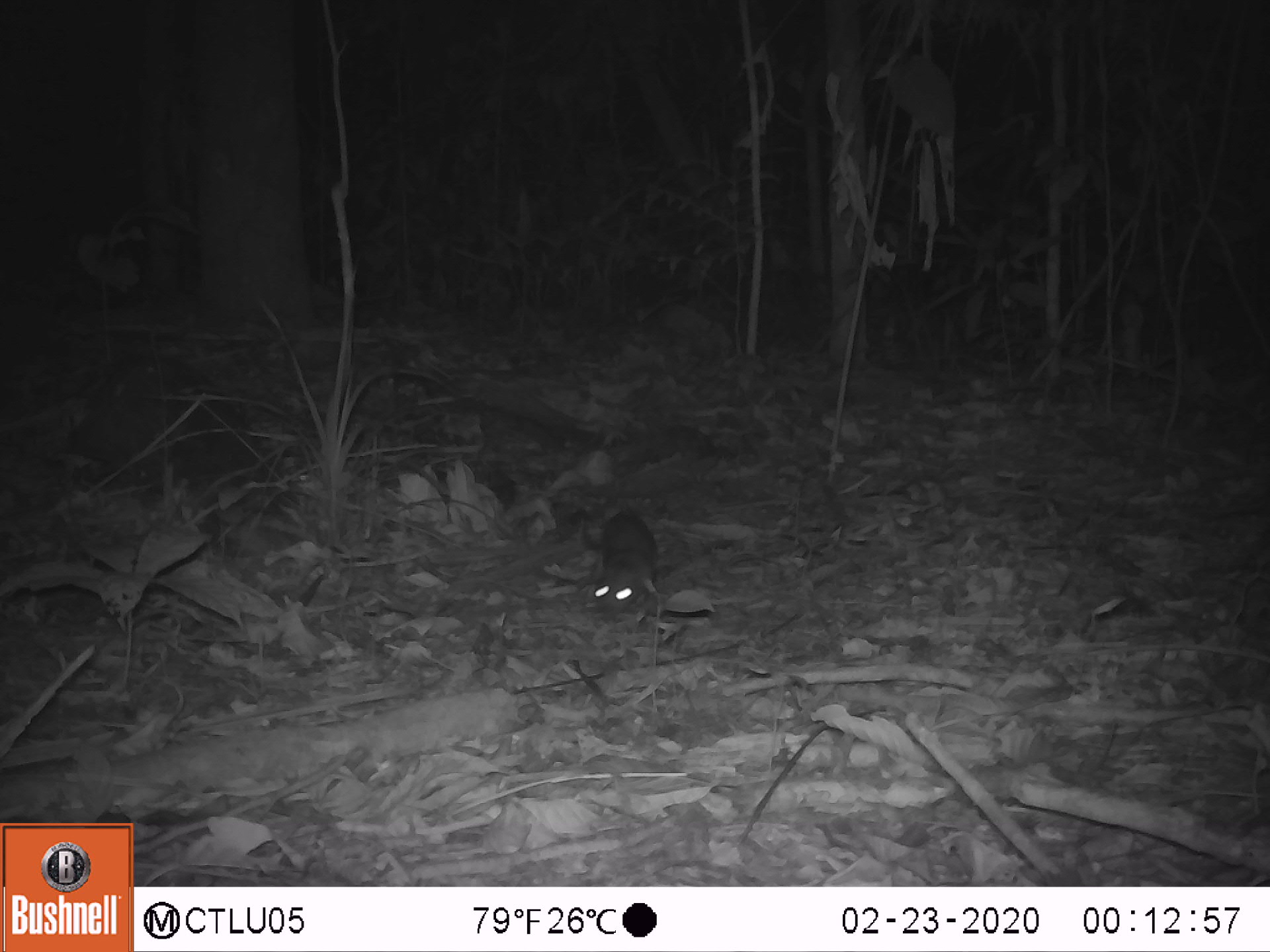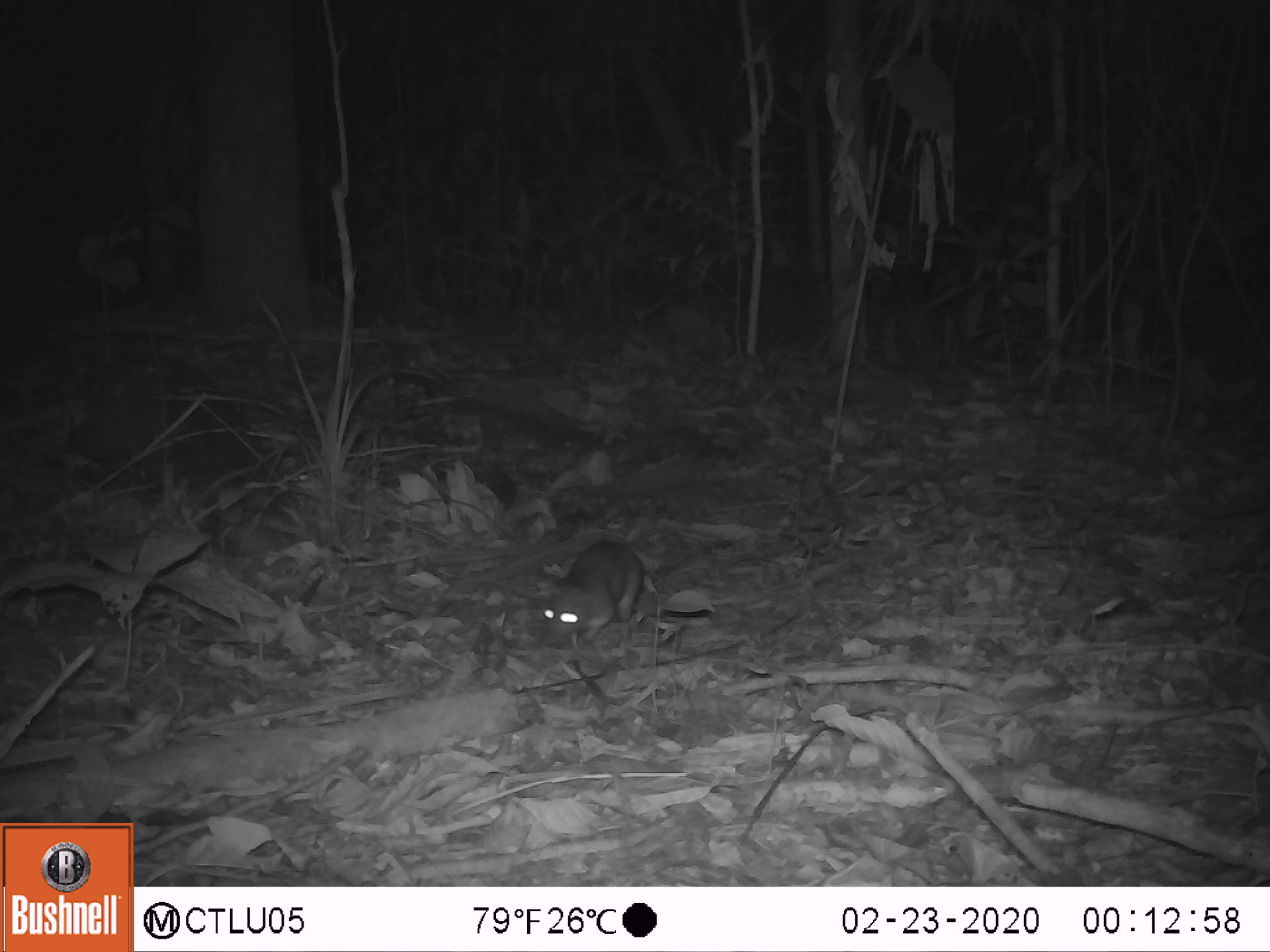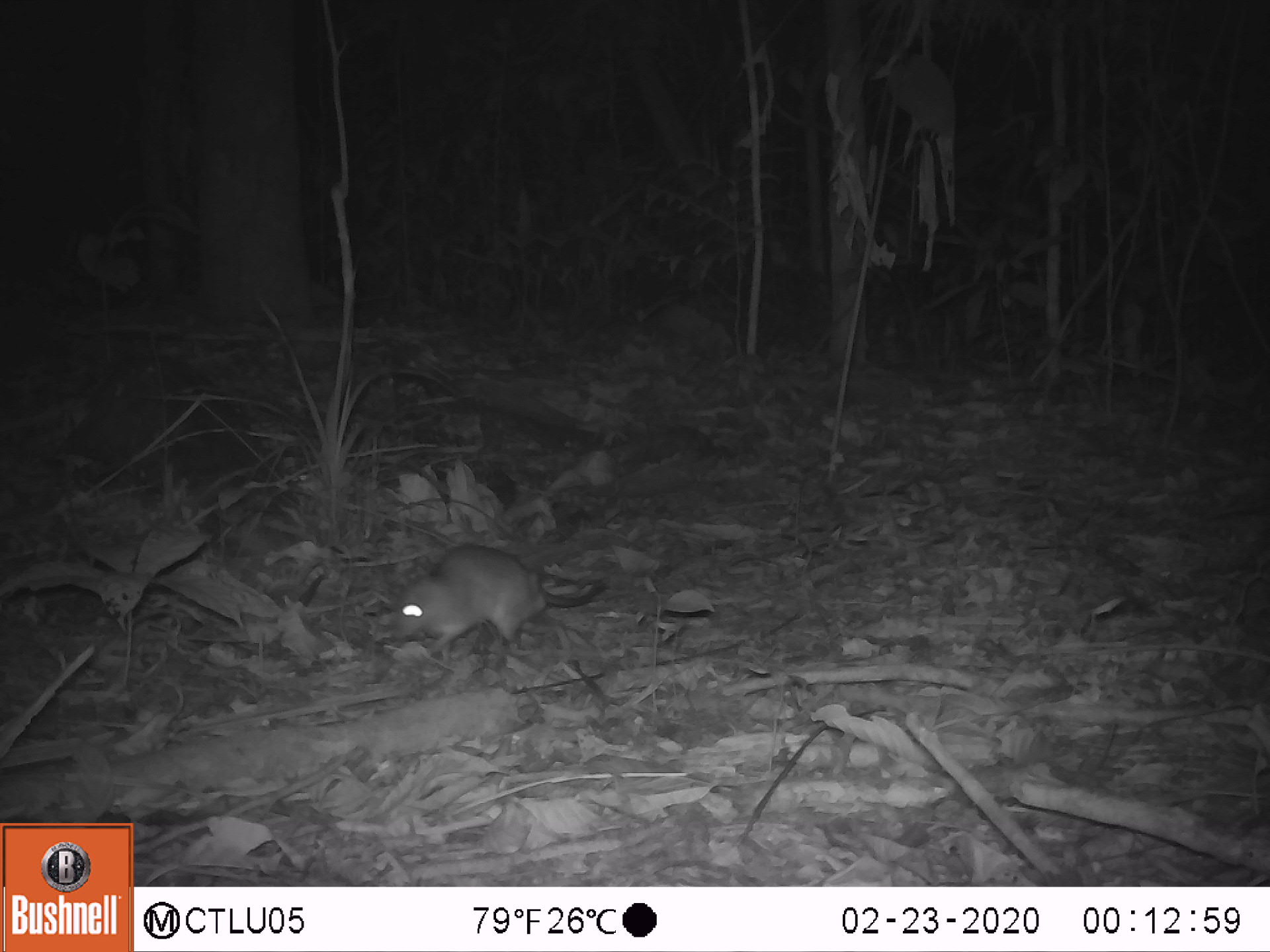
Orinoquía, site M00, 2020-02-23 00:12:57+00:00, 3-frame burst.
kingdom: Animalia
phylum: Chordata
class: Mammalia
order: Rodentia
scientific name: Rodentia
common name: rodent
Rodent (Rodentia).